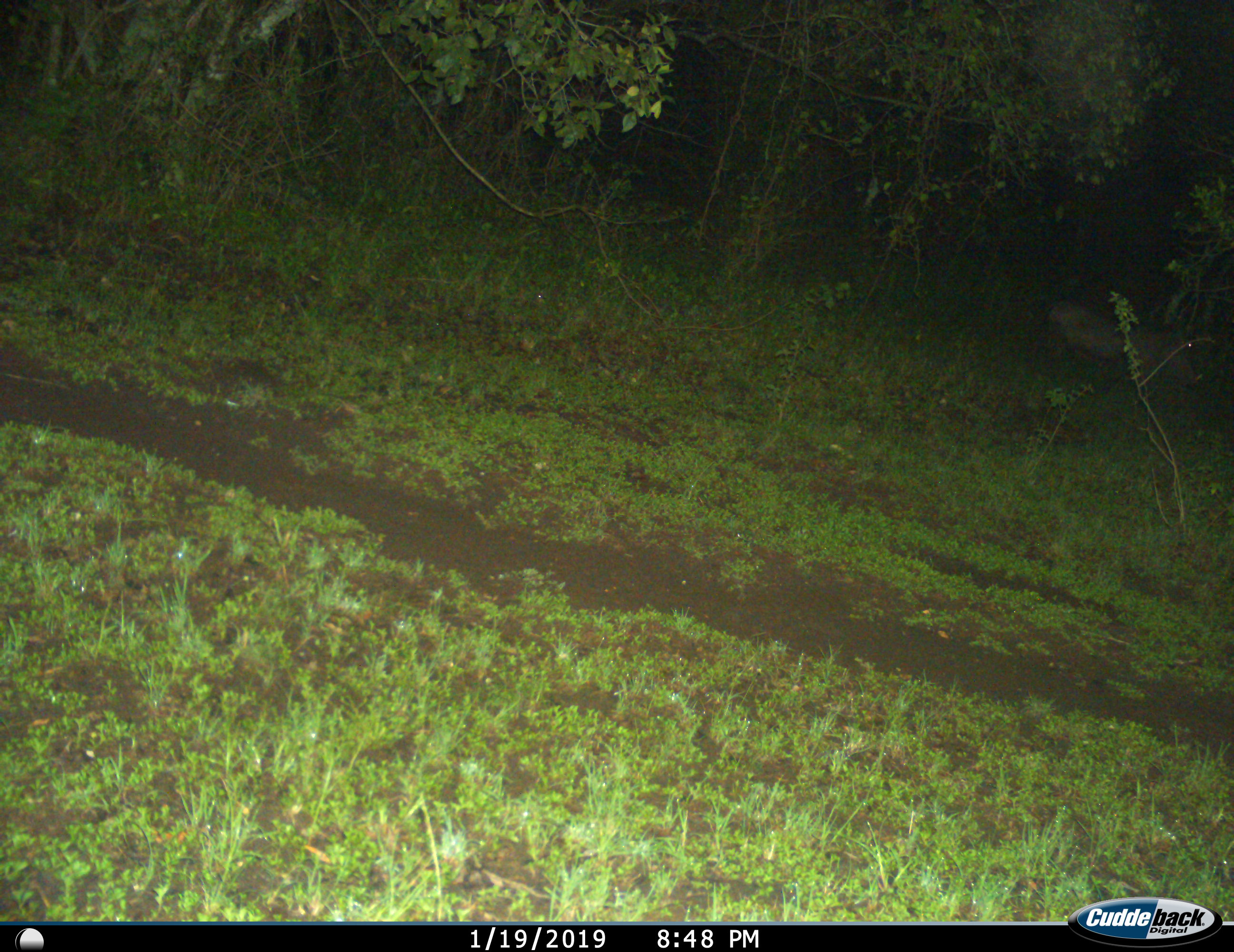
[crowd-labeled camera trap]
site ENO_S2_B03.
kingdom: Animalia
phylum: Chordata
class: Mammalia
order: Artiodactyla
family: Suidae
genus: Phacochoerus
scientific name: Phacochoerus africanus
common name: warthog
Warthog (Phacochoerus africanus), count 1. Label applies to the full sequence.